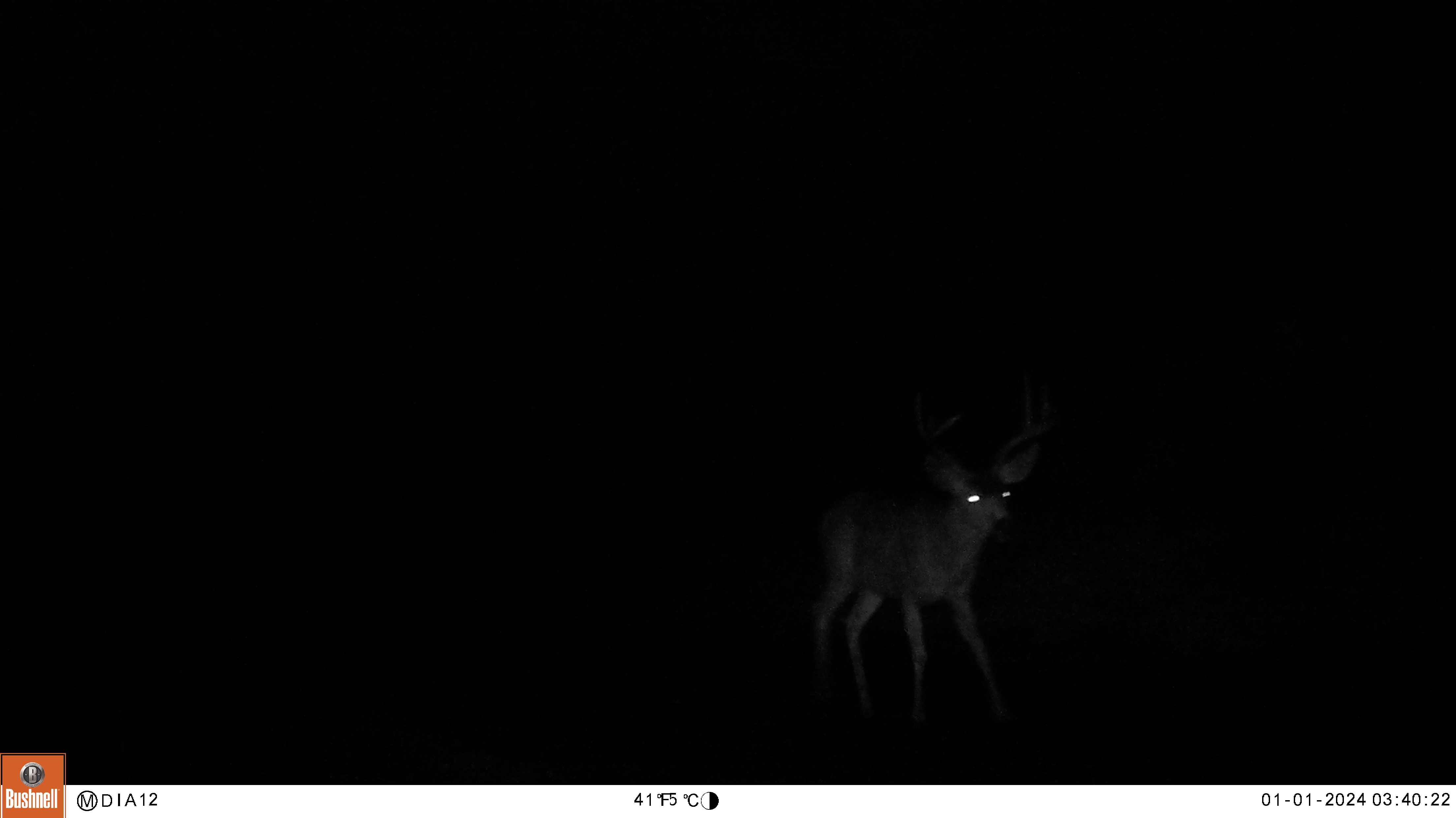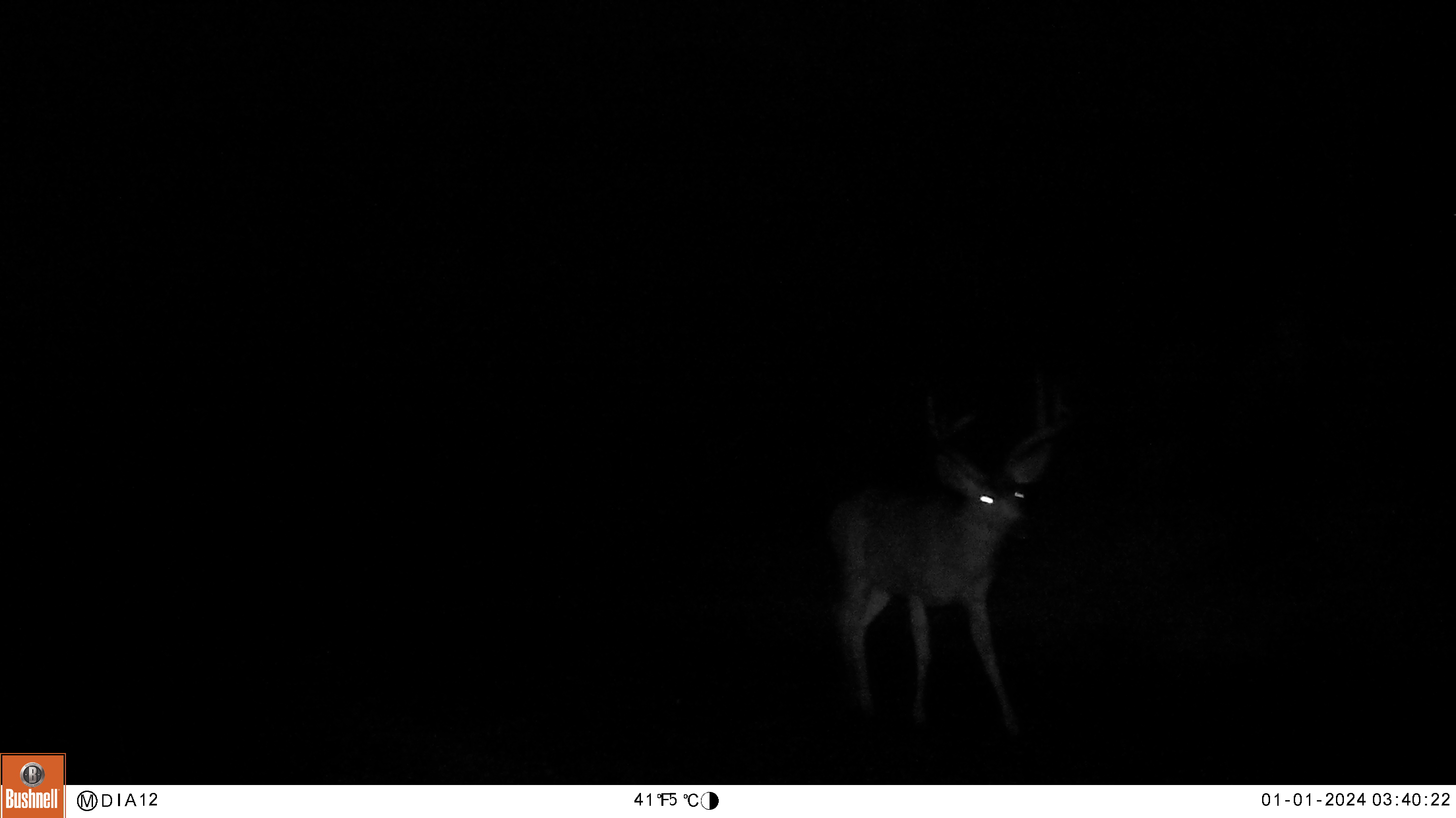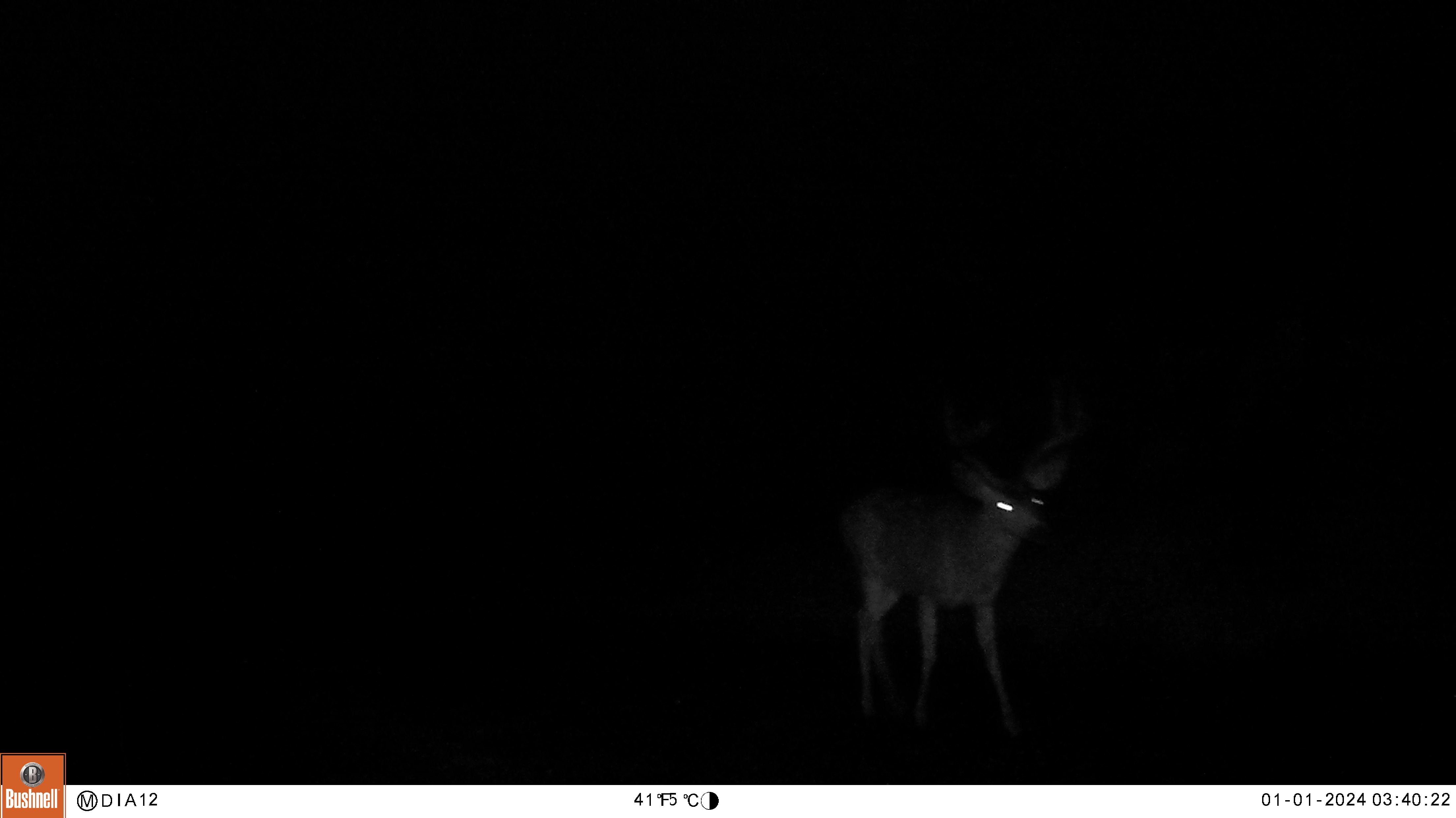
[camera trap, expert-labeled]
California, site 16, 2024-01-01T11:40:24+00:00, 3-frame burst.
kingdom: Animalia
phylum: Chordata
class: Mammalia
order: Artiodactyla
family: Cervidae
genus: Odocoileus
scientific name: Odocoileus hemionus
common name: mule deer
Mule deer (Odocoileus hemionus).